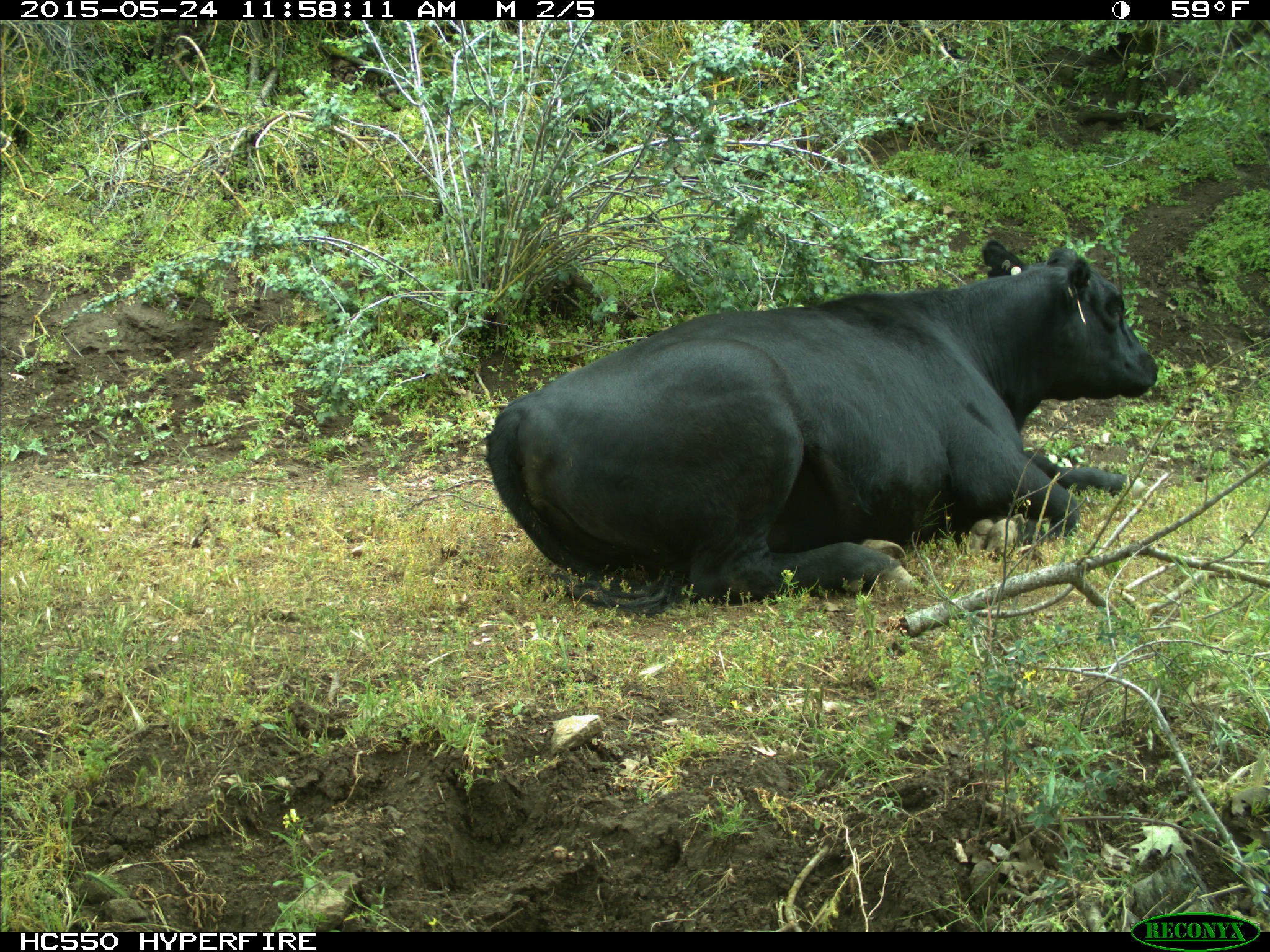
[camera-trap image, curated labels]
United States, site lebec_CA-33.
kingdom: Animalia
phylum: Chordata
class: Mammalia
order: Artiodactyla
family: Bovidae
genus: Bos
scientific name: Bos taurus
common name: domestic cow